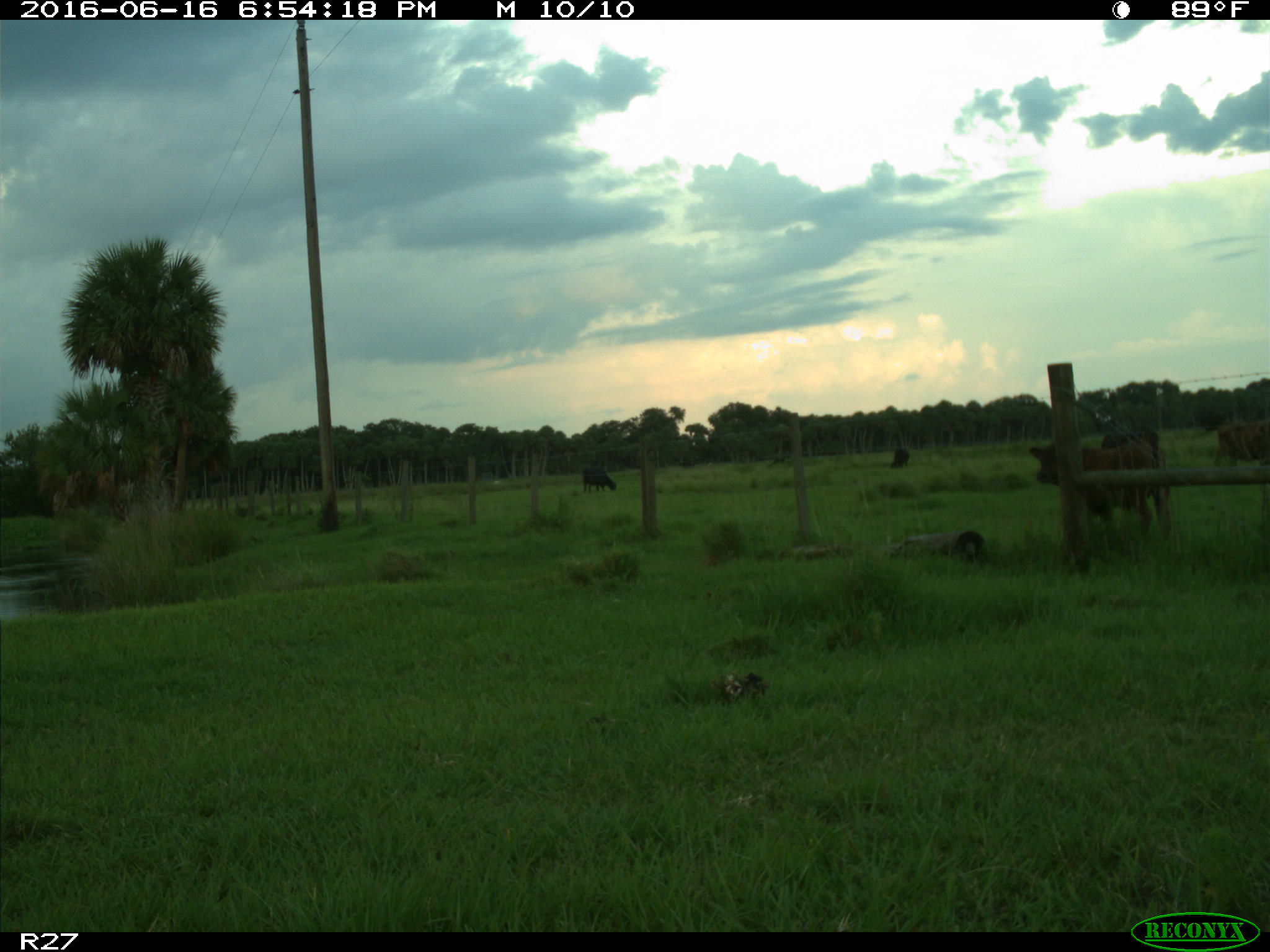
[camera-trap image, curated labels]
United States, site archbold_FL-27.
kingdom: Animalia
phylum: Chordata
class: Mammalia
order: Artiodactyla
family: Bovidae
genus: Bos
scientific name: Bos taurus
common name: domestic cow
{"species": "Bos taurus (domestic cow)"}